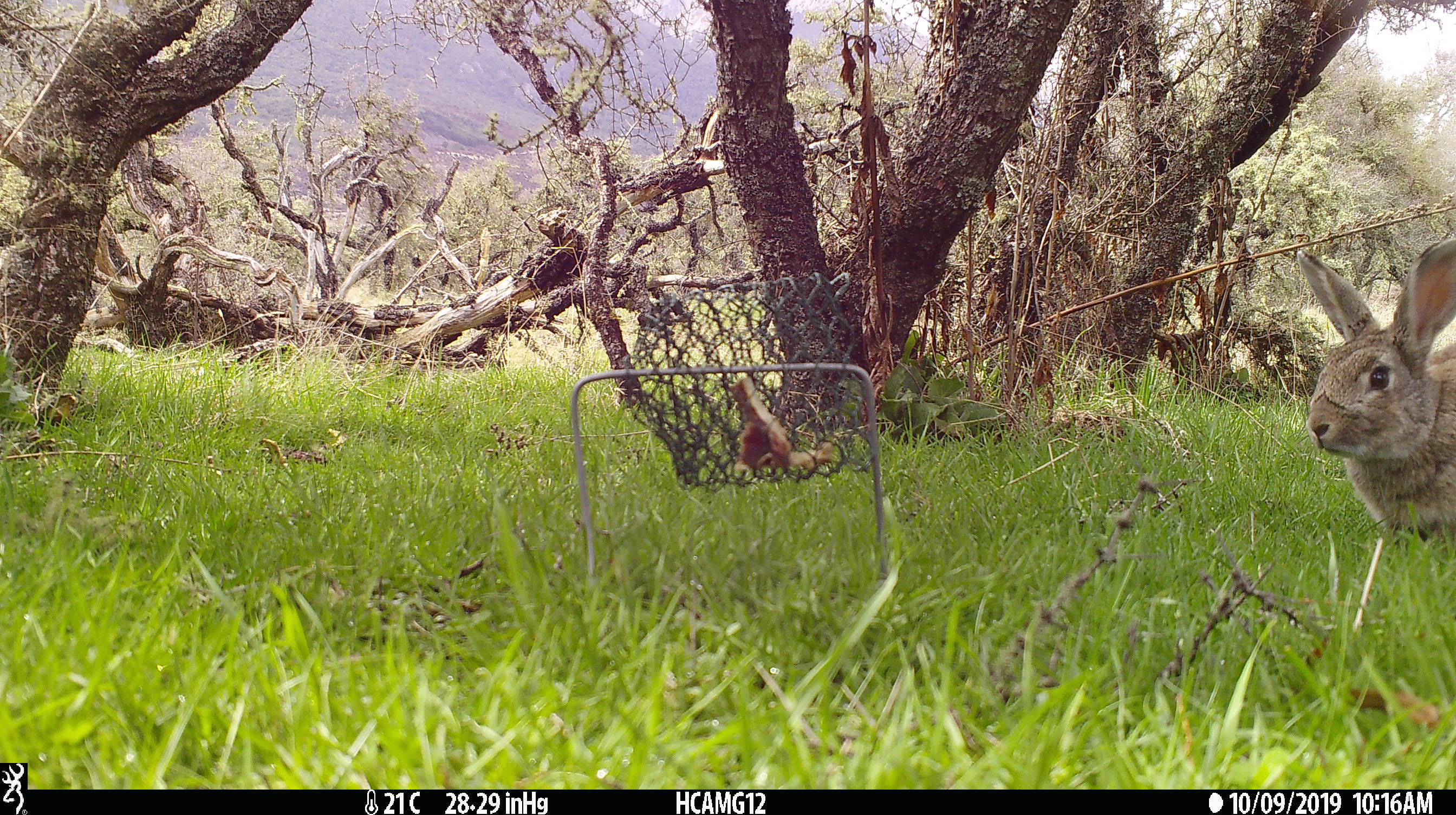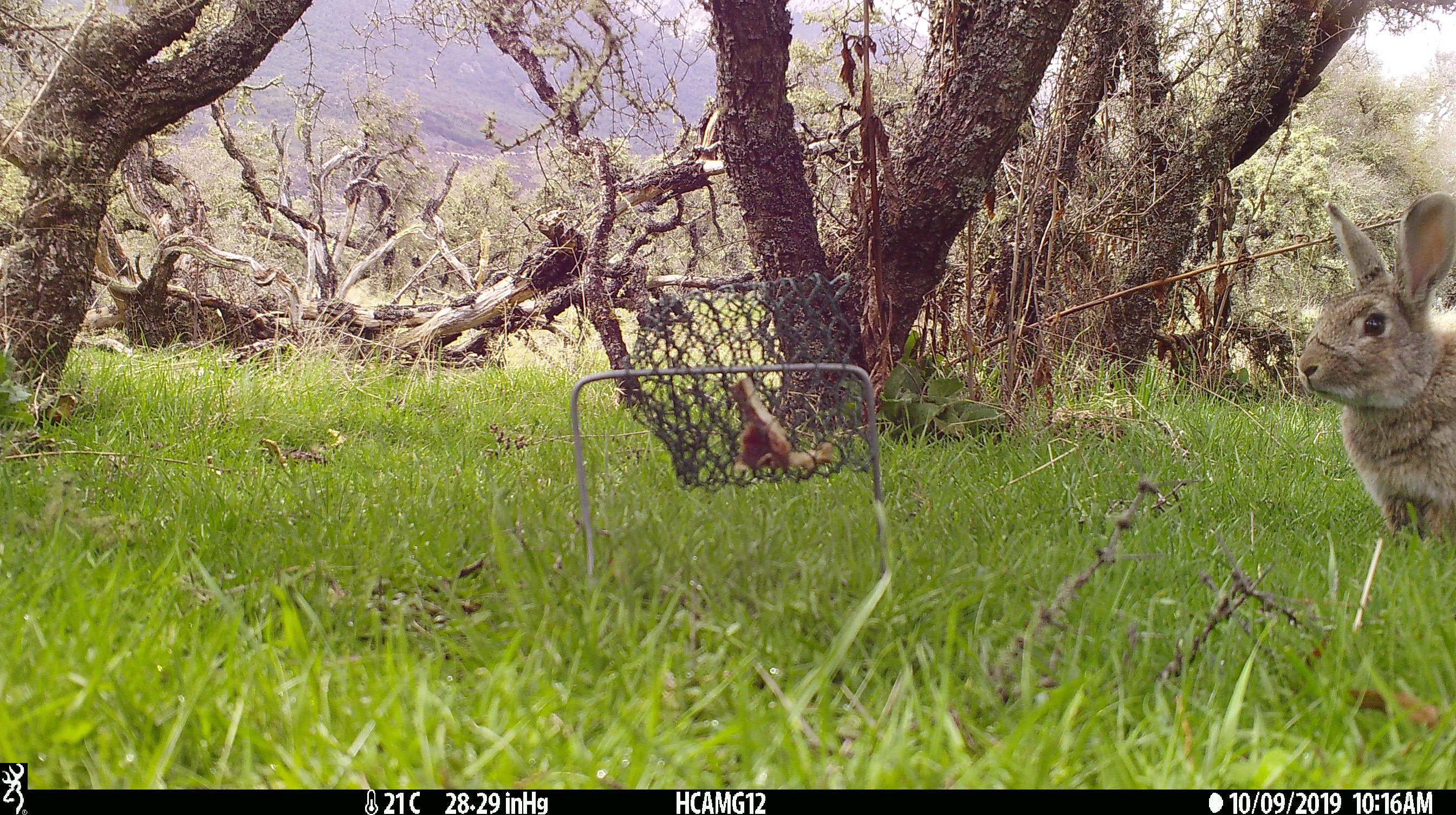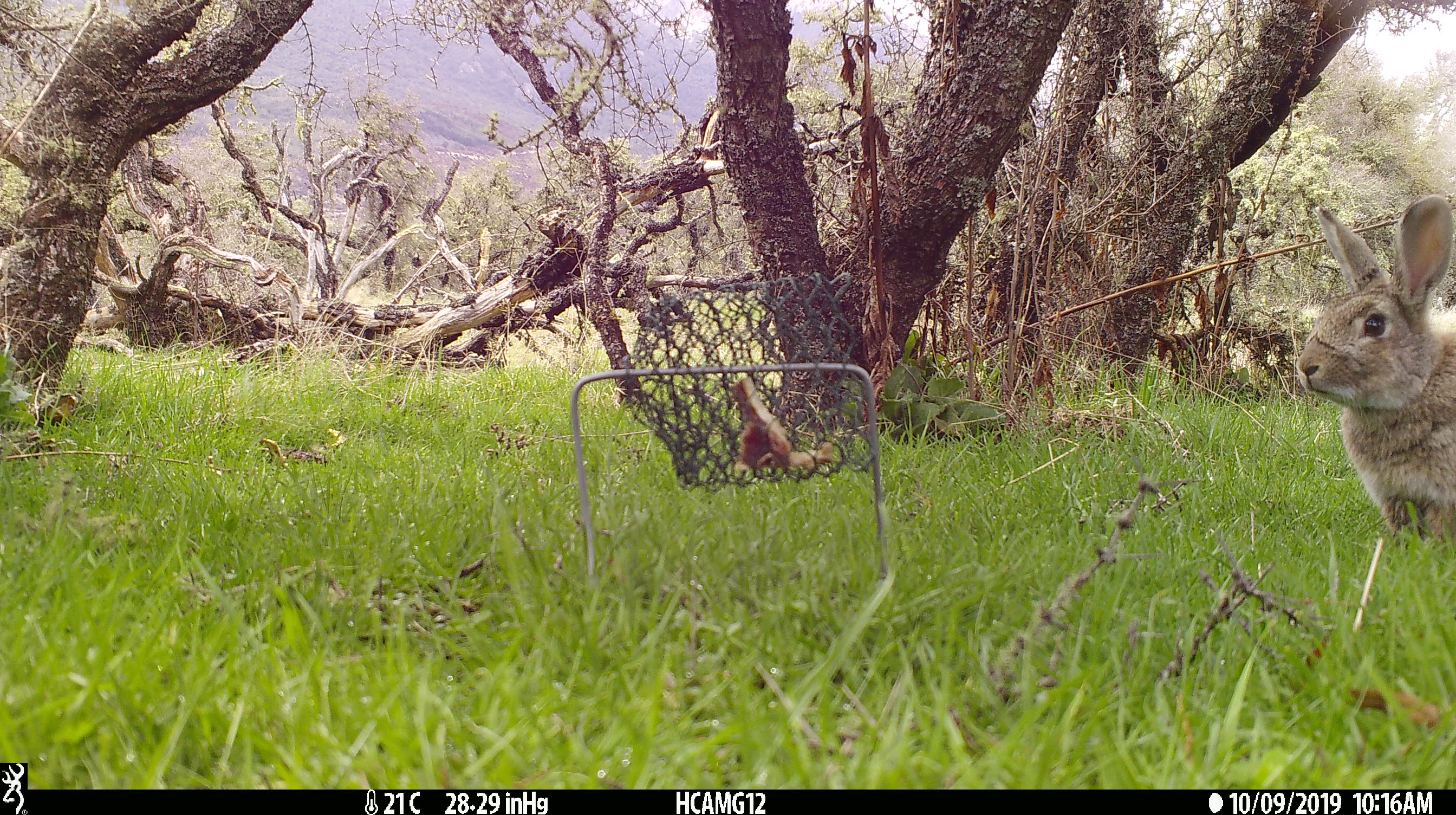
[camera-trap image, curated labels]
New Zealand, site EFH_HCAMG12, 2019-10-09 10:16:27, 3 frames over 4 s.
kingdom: Animalia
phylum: Chordata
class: Mammalia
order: Lagomorpha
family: Leporidae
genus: Oryctolagus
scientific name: Oryctolagus cuniculus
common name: european rabbit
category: rabbit